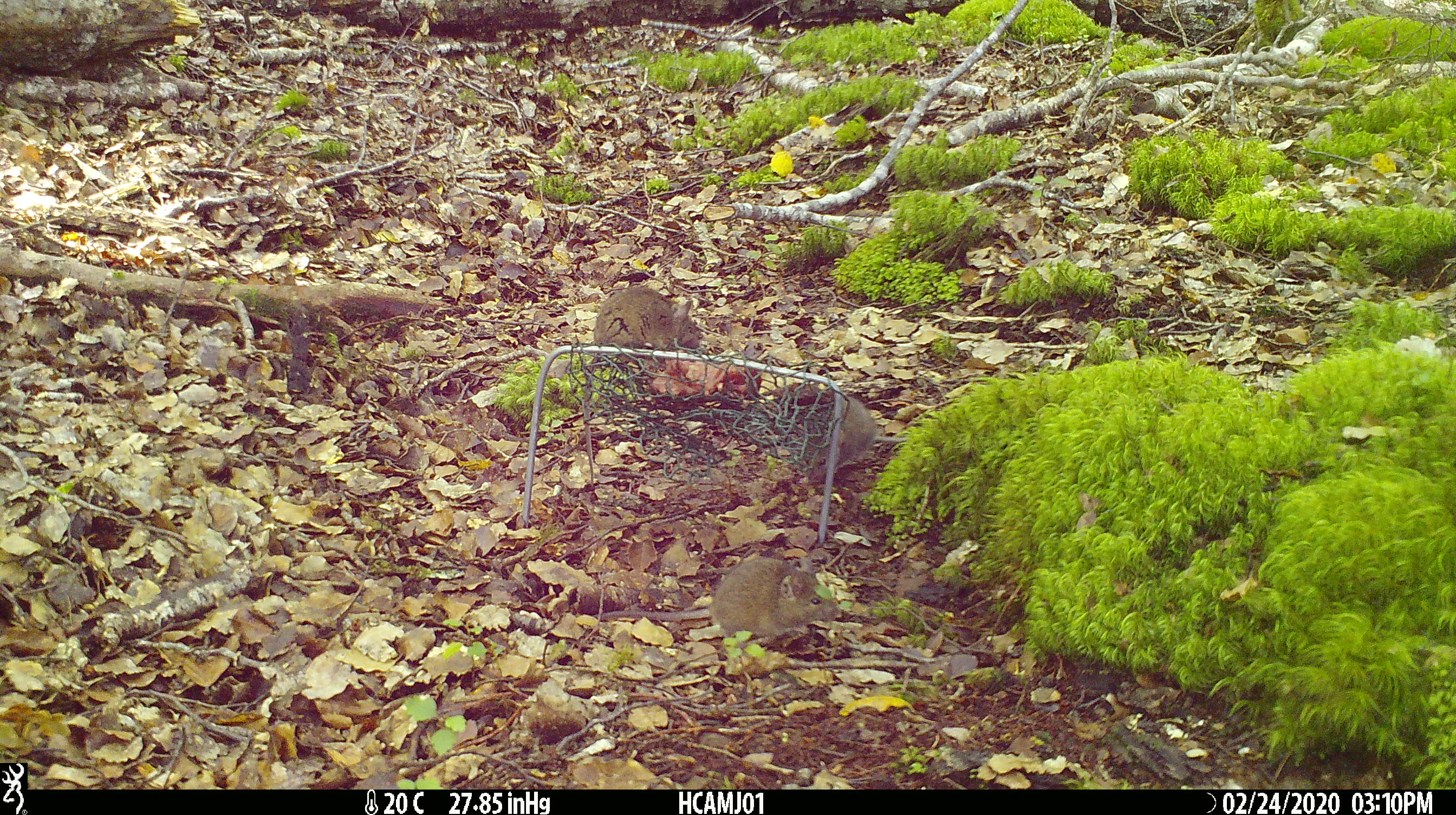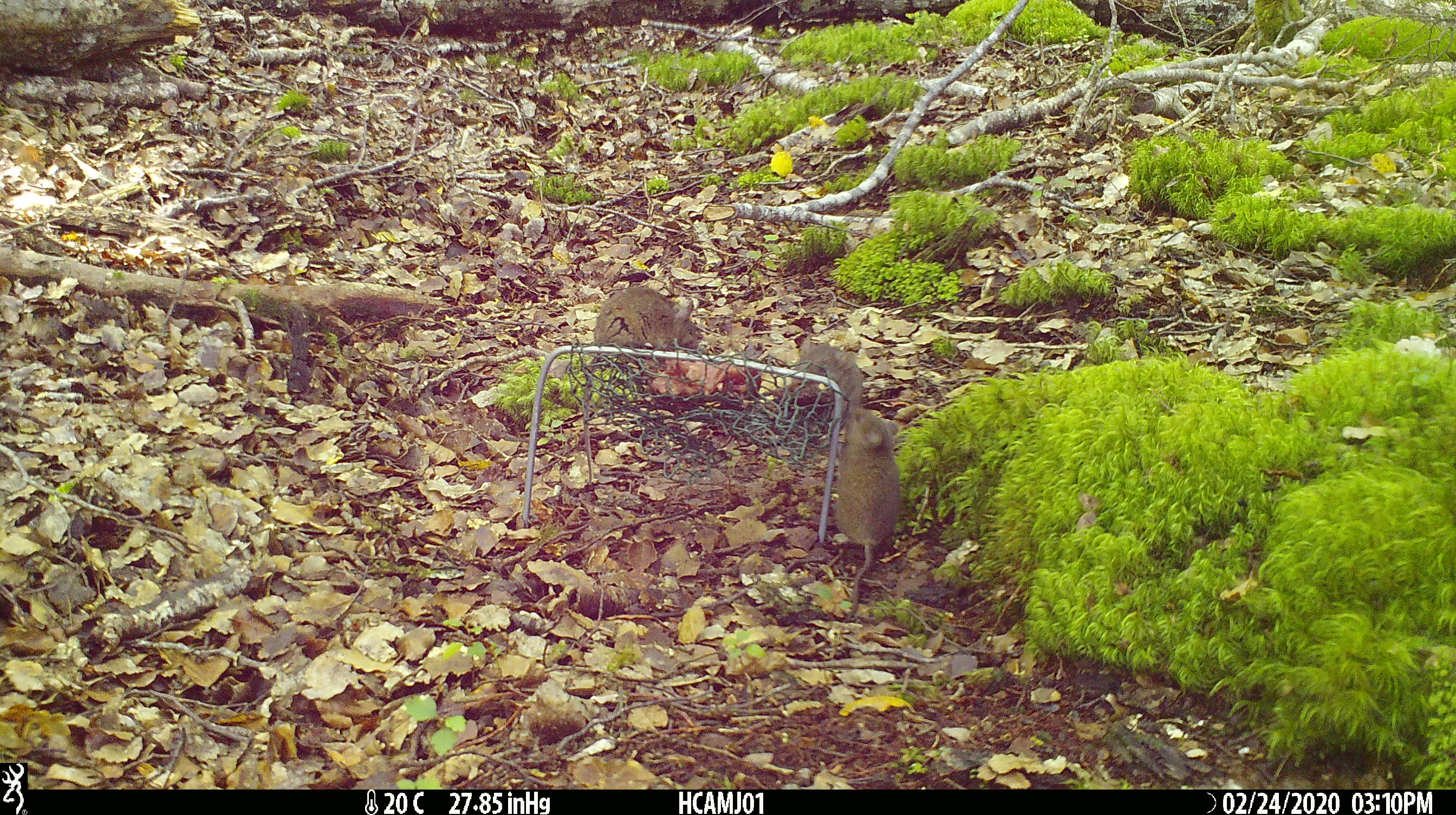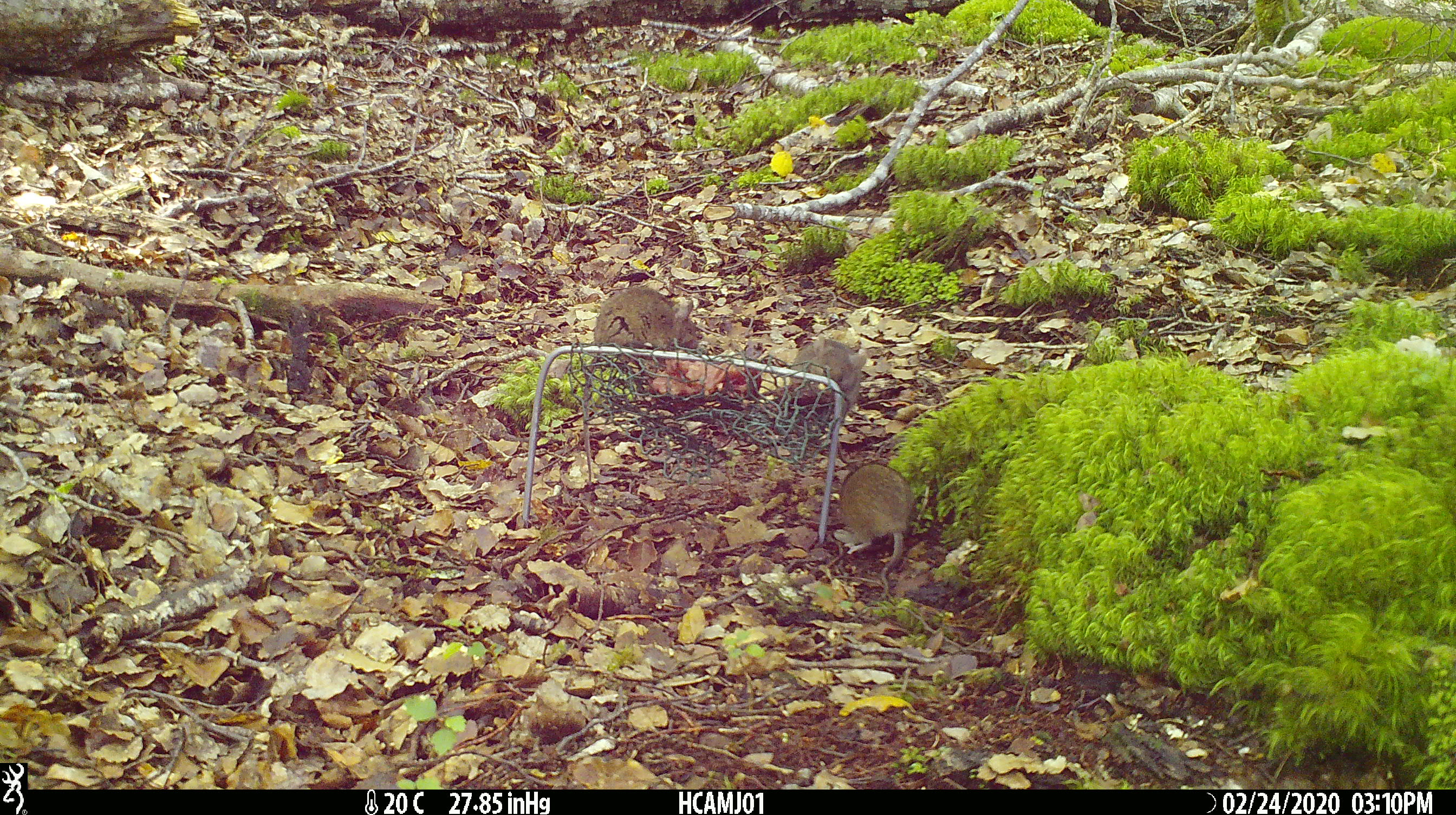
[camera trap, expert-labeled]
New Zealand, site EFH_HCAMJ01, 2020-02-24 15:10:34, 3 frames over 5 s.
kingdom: Animalia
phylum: Chordata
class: Mammalia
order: Rodentia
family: Muridae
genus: Mus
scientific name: Mus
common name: mouse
Mouse (Mus).